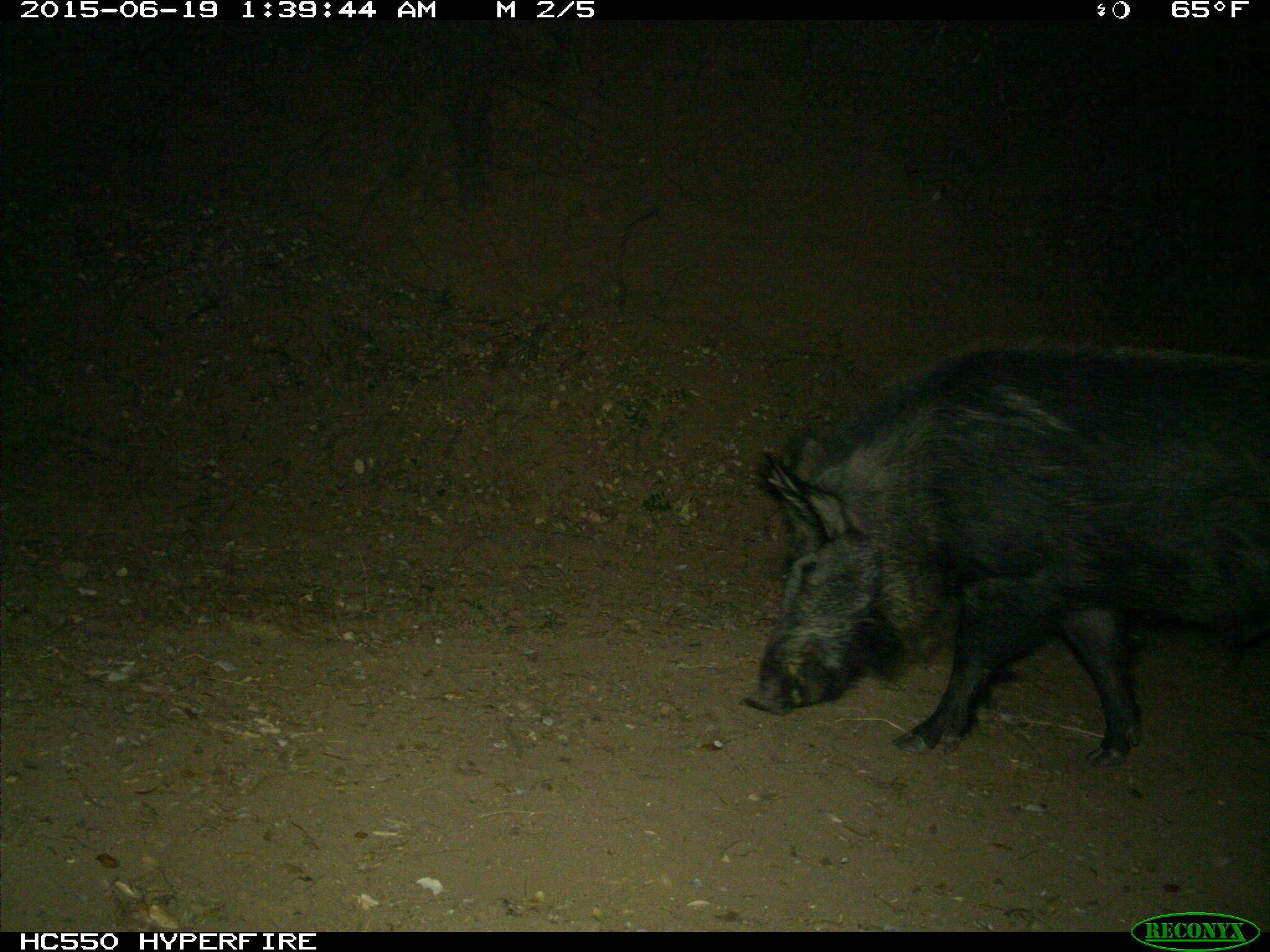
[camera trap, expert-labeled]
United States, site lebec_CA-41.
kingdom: Animalia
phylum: Chordata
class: Mammalia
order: Artiodactyla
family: Suidae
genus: Sus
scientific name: Sus scrofa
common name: wild boar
Sus scrofa (wild boar).